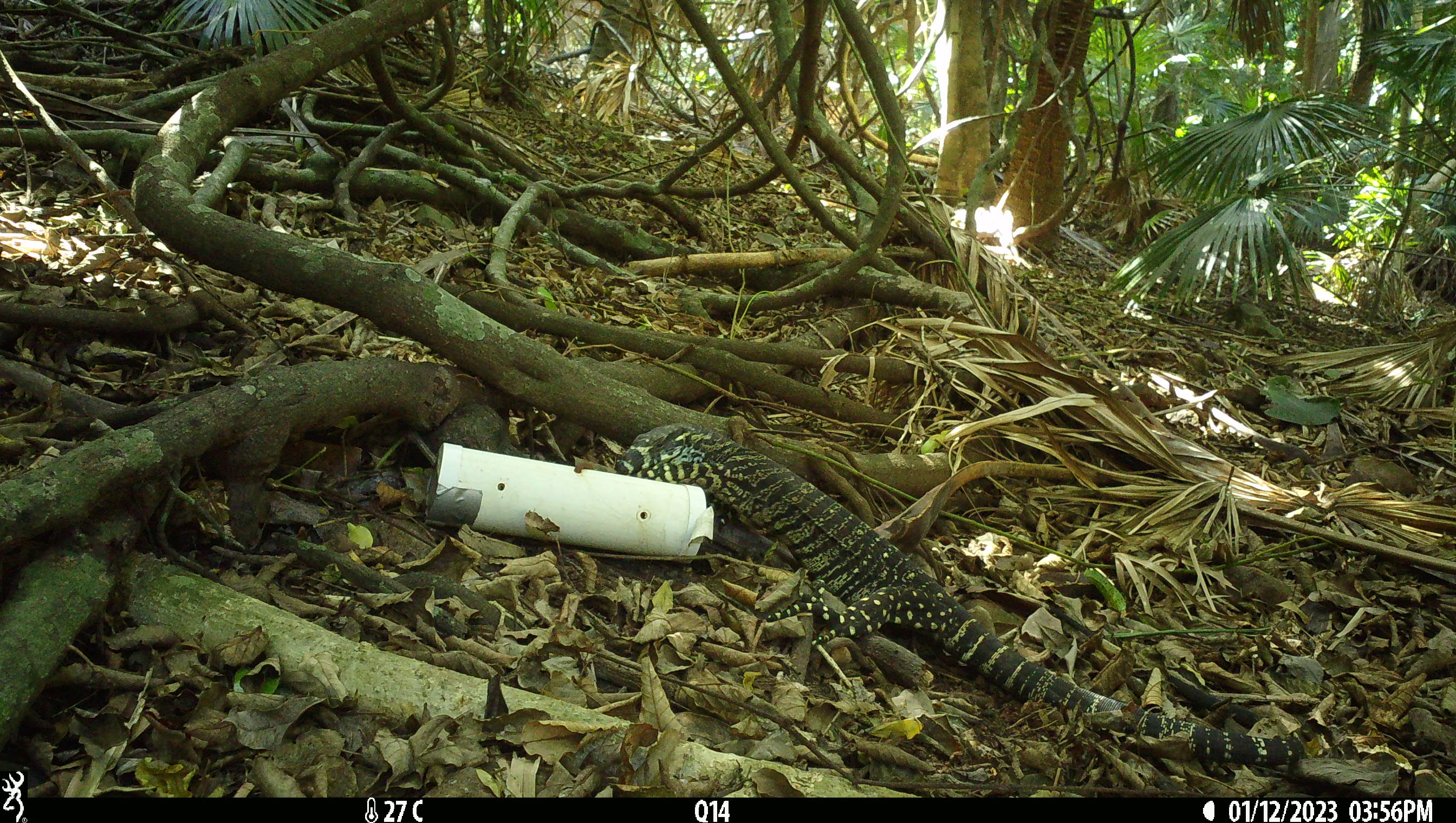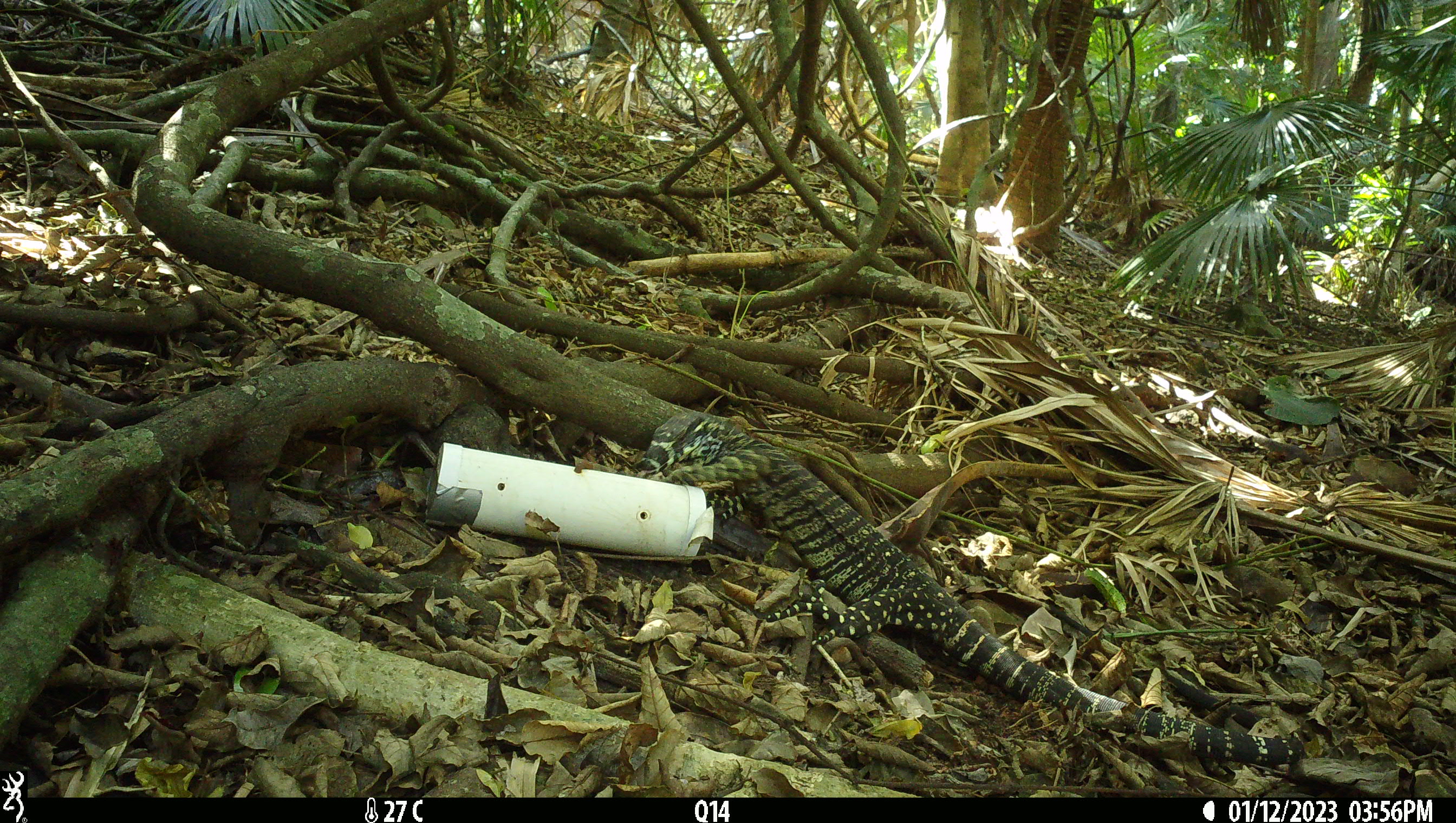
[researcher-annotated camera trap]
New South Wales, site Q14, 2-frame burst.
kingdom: Animalia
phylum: Chordata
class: Reptilia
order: Squamata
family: Varanidae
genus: Varanus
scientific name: Varanus varius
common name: lace monitor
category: goanna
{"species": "goanna (lace monitor) (Varanus varius)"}